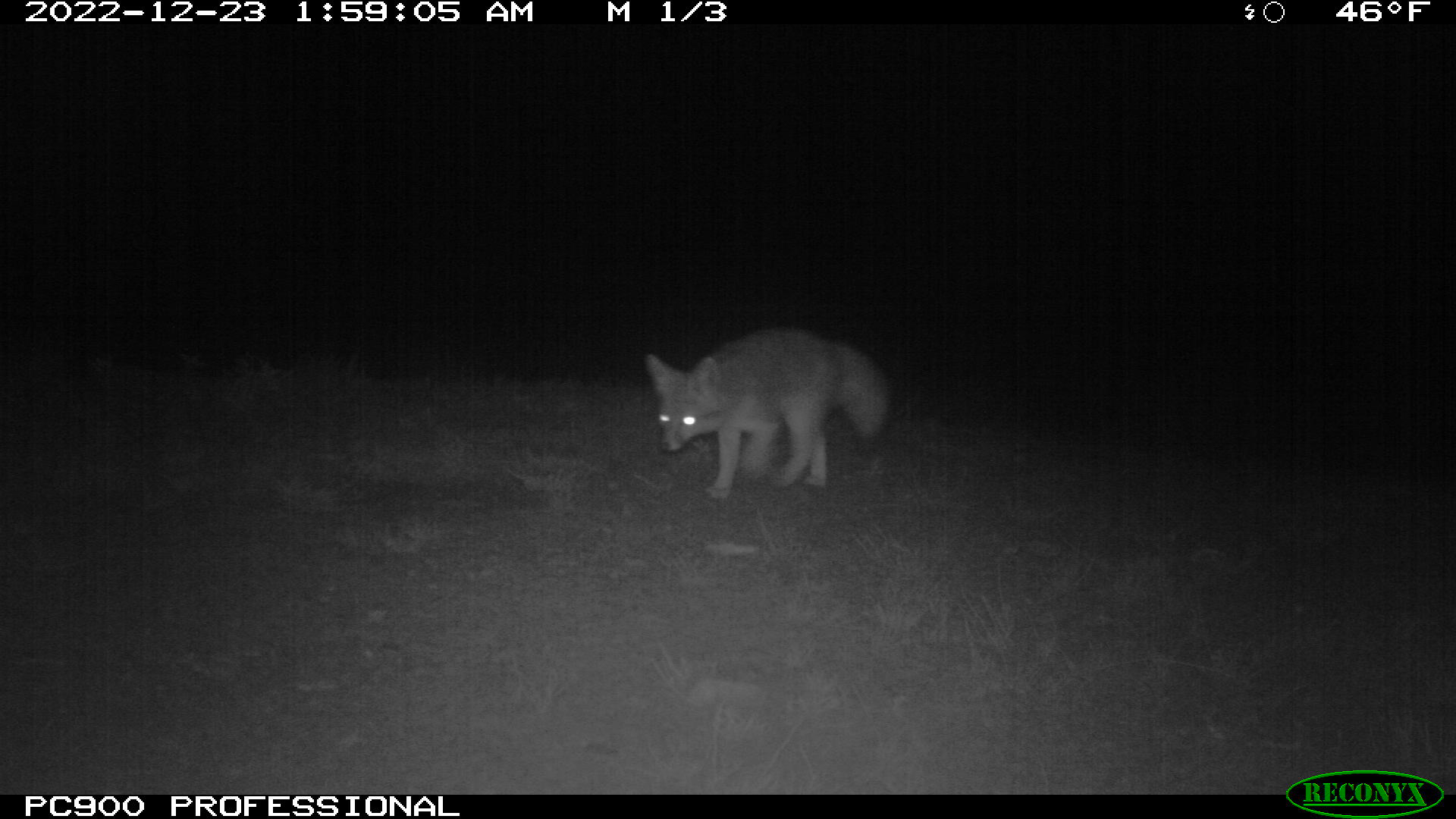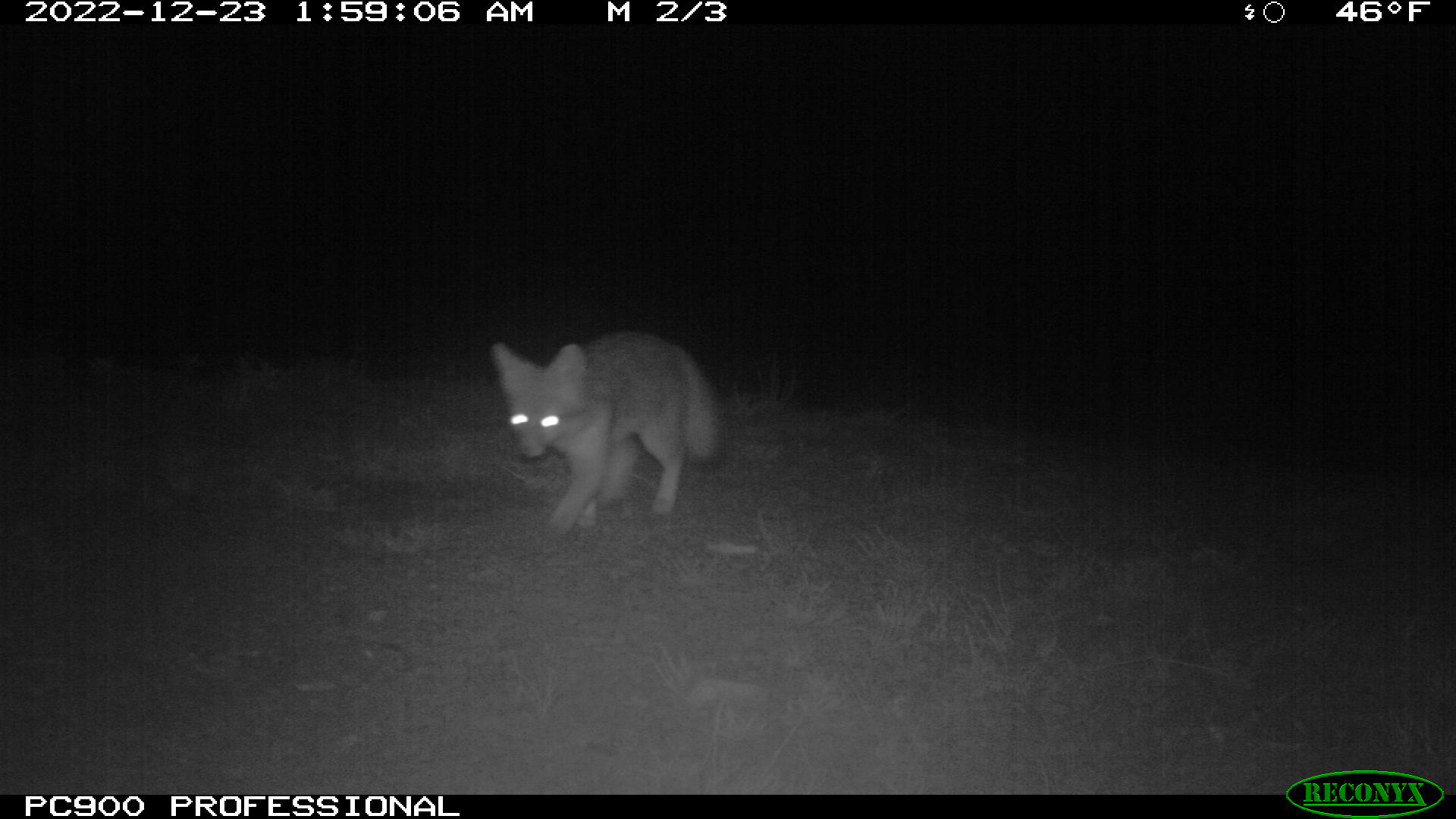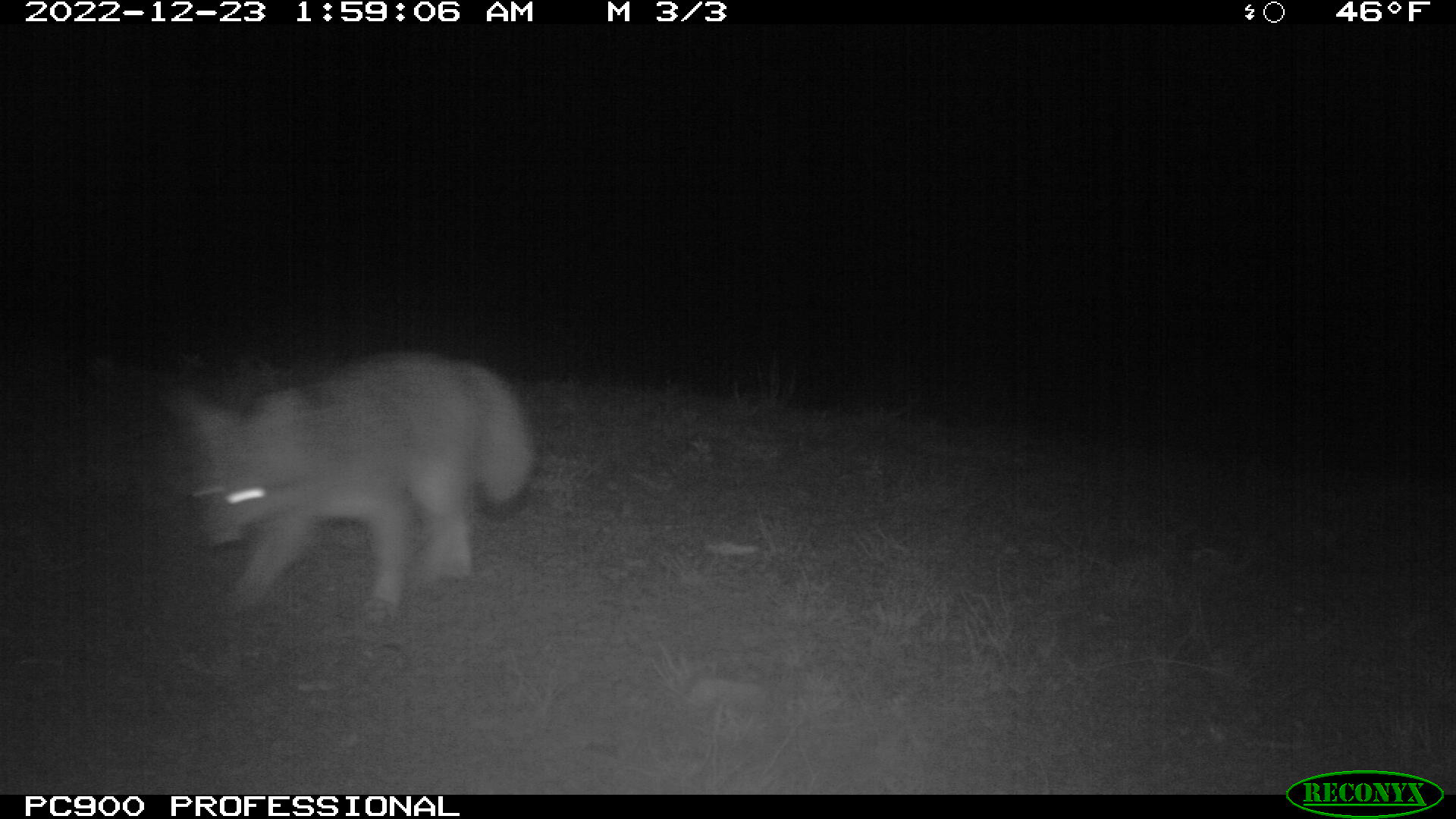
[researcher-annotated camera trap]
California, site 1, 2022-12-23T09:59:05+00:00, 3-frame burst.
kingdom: Animalia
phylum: Chordata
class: Mammalia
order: Carnivora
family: Canidae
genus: Urocyon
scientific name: Urocyon cinereoargenteus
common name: gray fox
Gray fox (Urocyon cinereoargenteus).